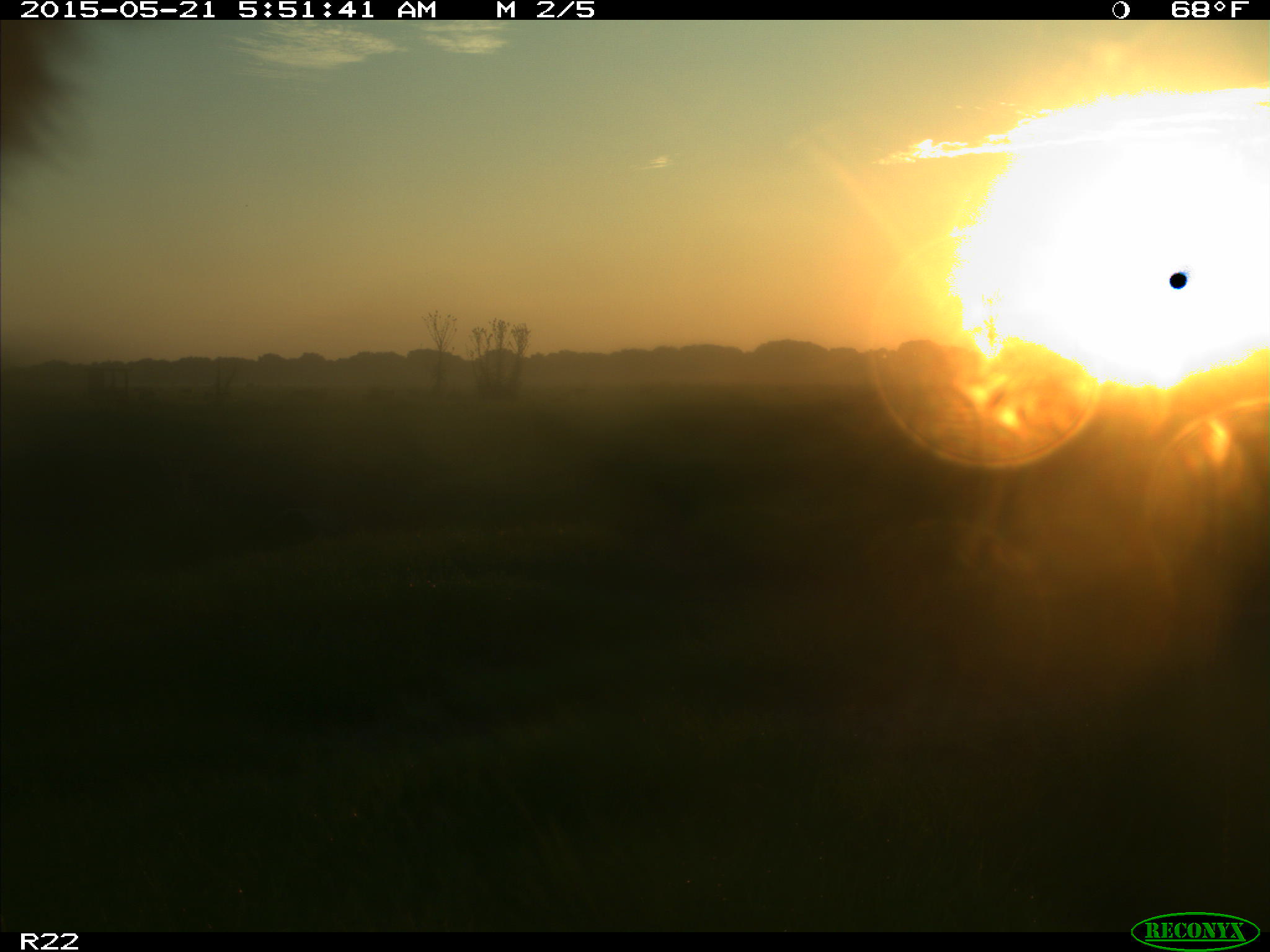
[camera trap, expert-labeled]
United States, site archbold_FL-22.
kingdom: Animalia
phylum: Chordata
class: Mammalia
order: Artiodactyla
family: Bovidae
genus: Bos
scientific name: Bos taurus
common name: domestic cow